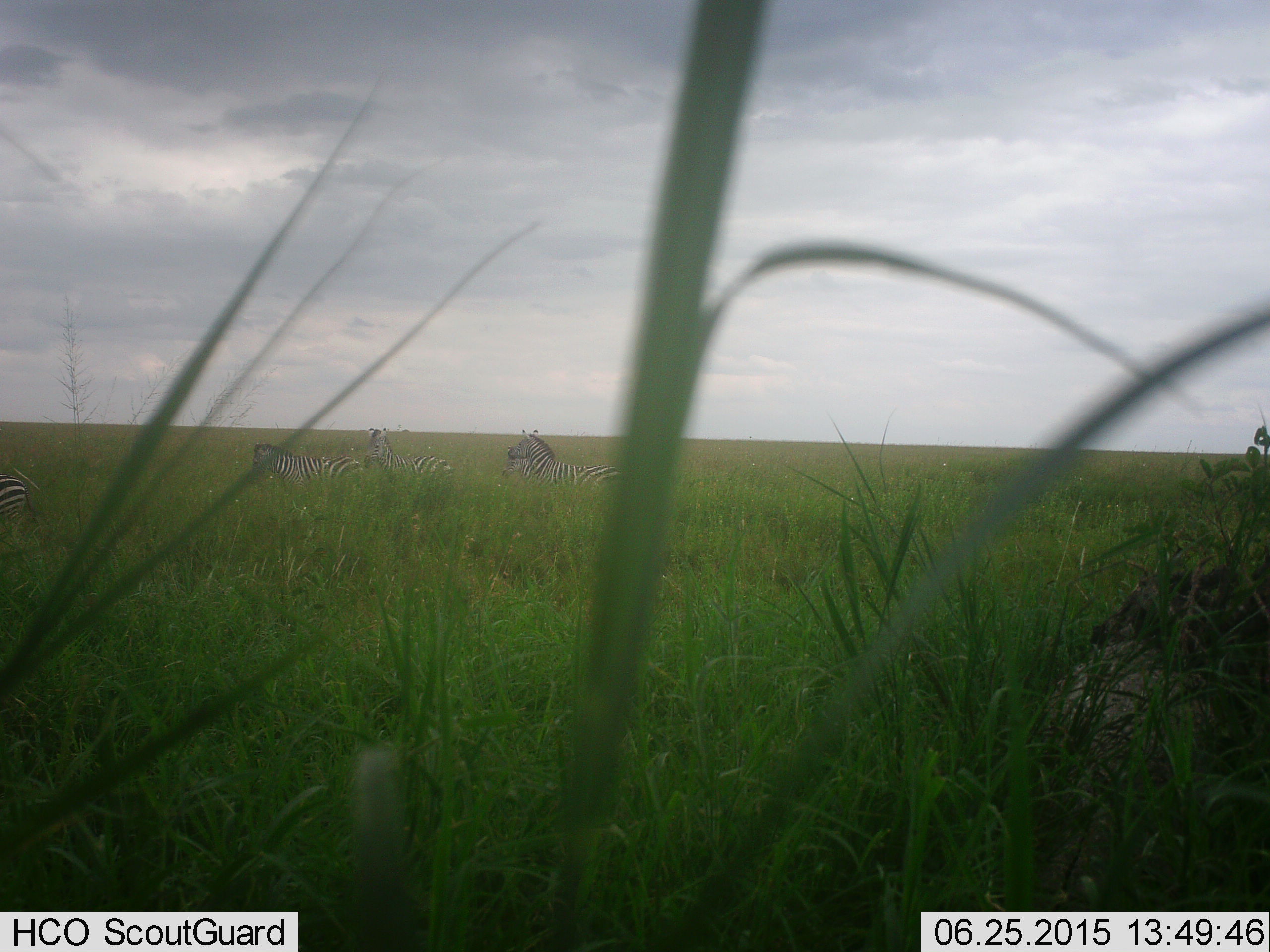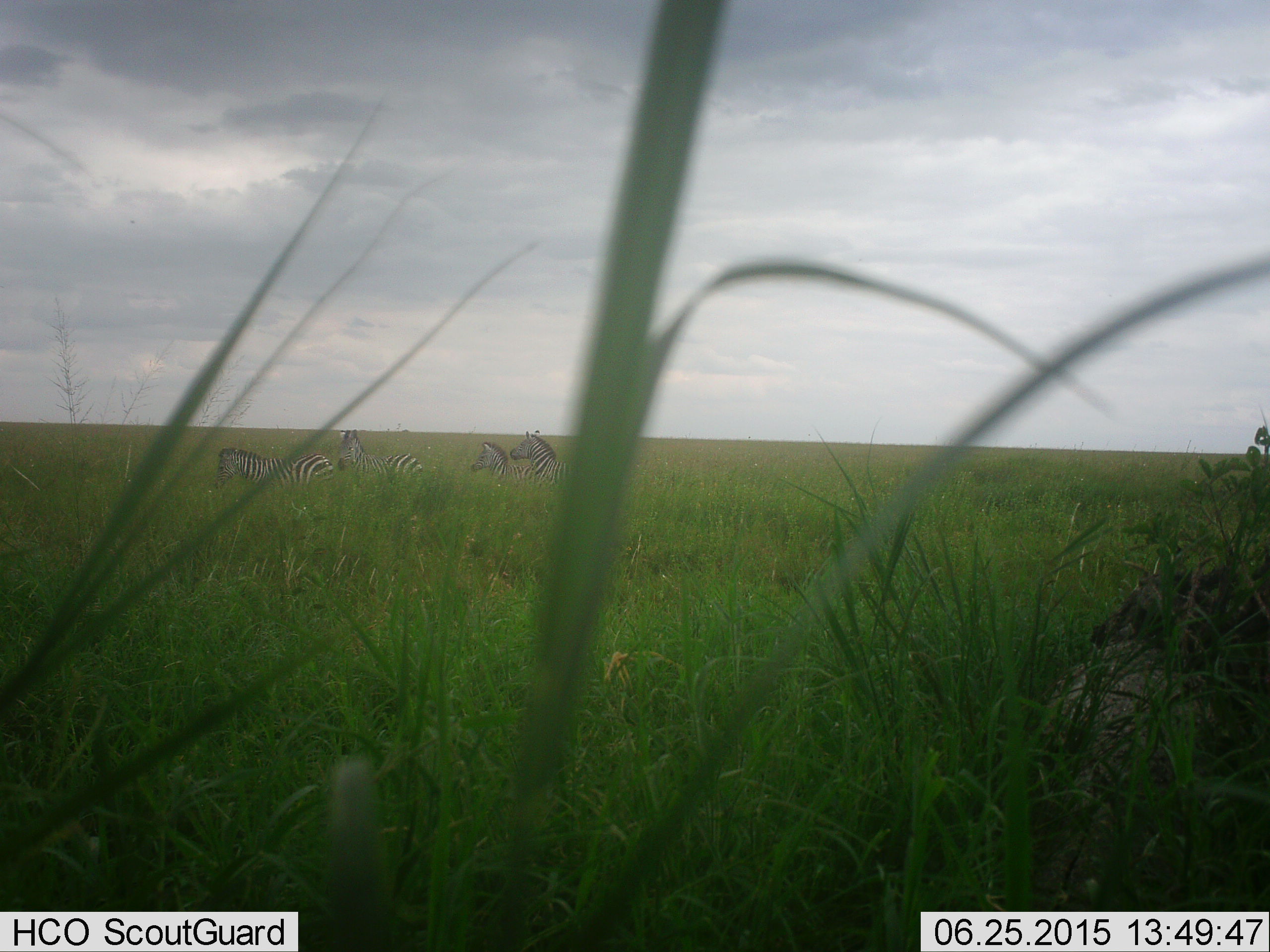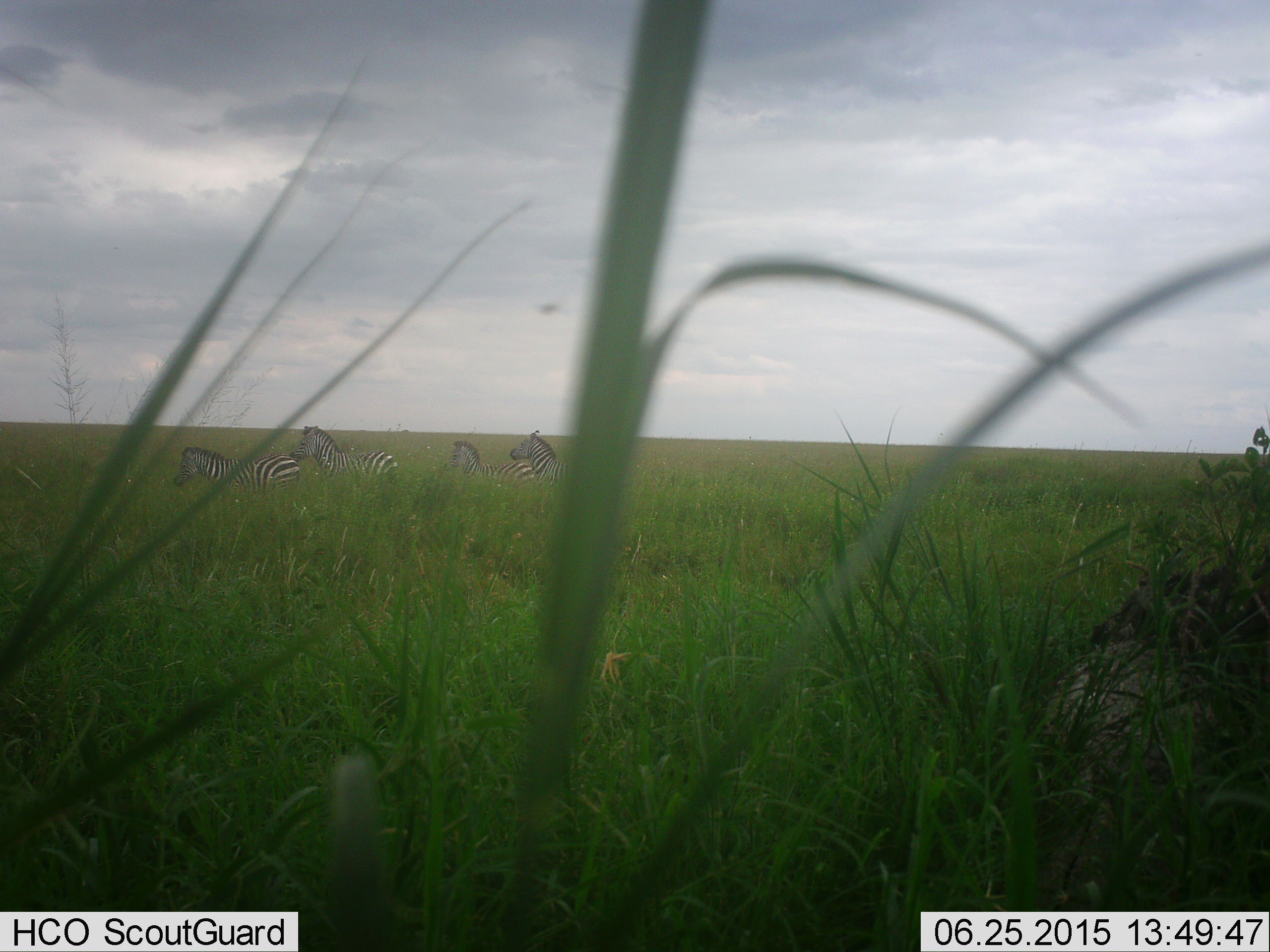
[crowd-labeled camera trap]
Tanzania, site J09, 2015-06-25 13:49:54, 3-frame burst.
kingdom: Animalia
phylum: Chordata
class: Mammalia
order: Perissodactyla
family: Equidae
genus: Equus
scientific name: Equus quagga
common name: plains zebra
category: zebra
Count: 4.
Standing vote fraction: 54%.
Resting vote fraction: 8%.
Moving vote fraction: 69%.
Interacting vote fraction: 15%.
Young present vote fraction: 15%.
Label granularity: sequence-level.